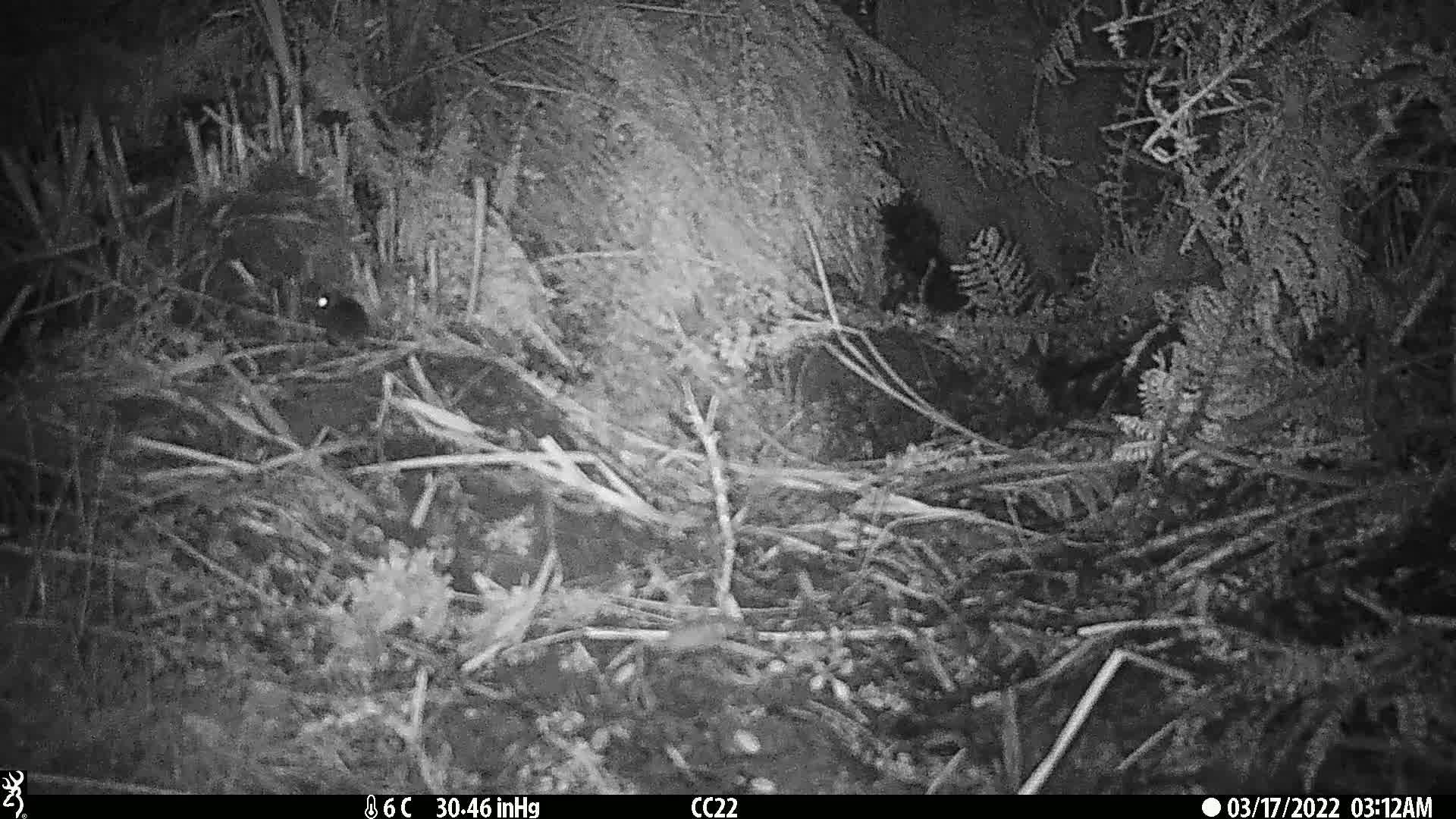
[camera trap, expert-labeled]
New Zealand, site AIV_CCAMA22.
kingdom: Animalia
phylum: Chordata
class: Mammalia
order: Rodentia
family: Muridae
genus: Mus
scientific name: Mus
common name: mouse